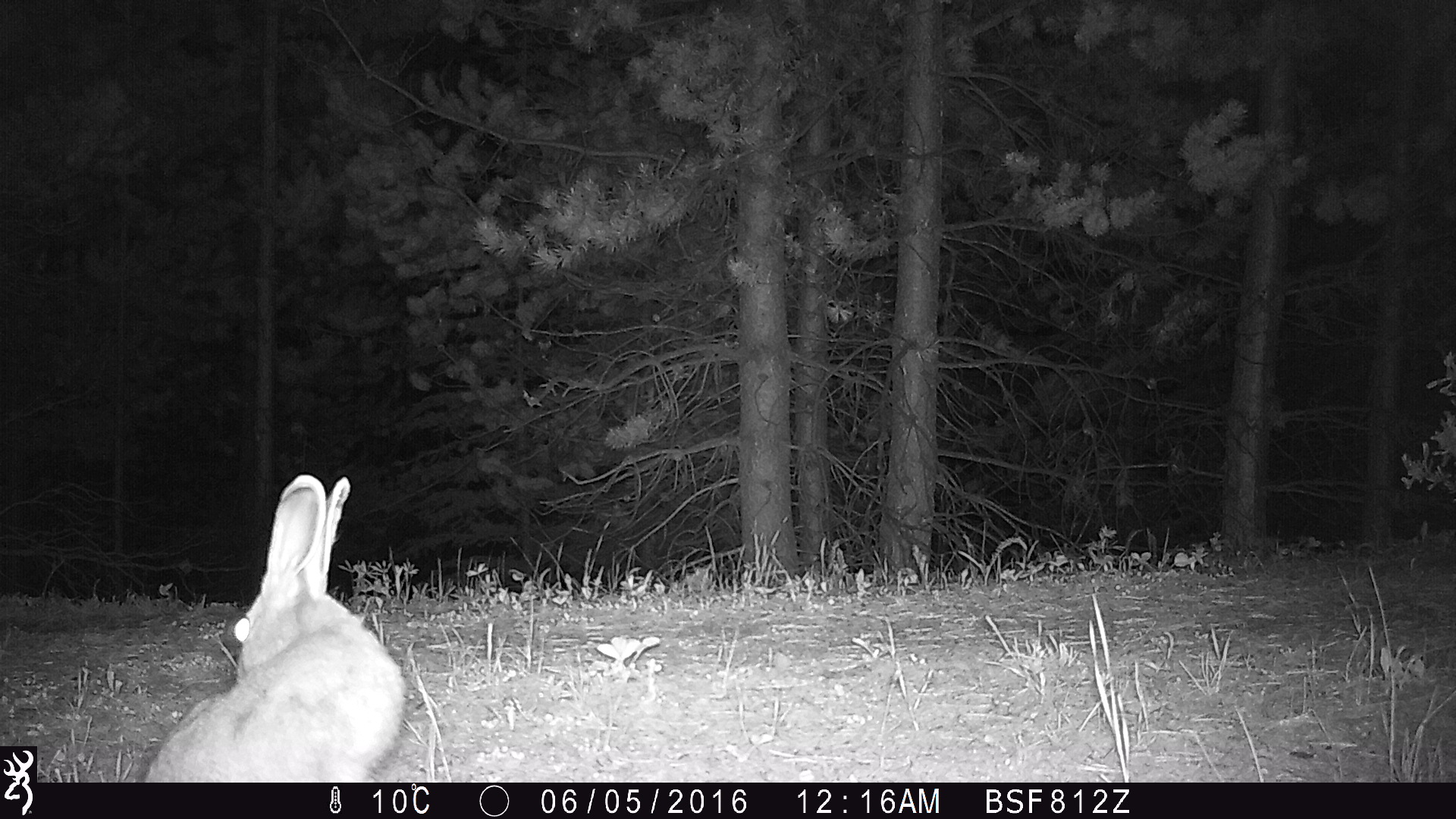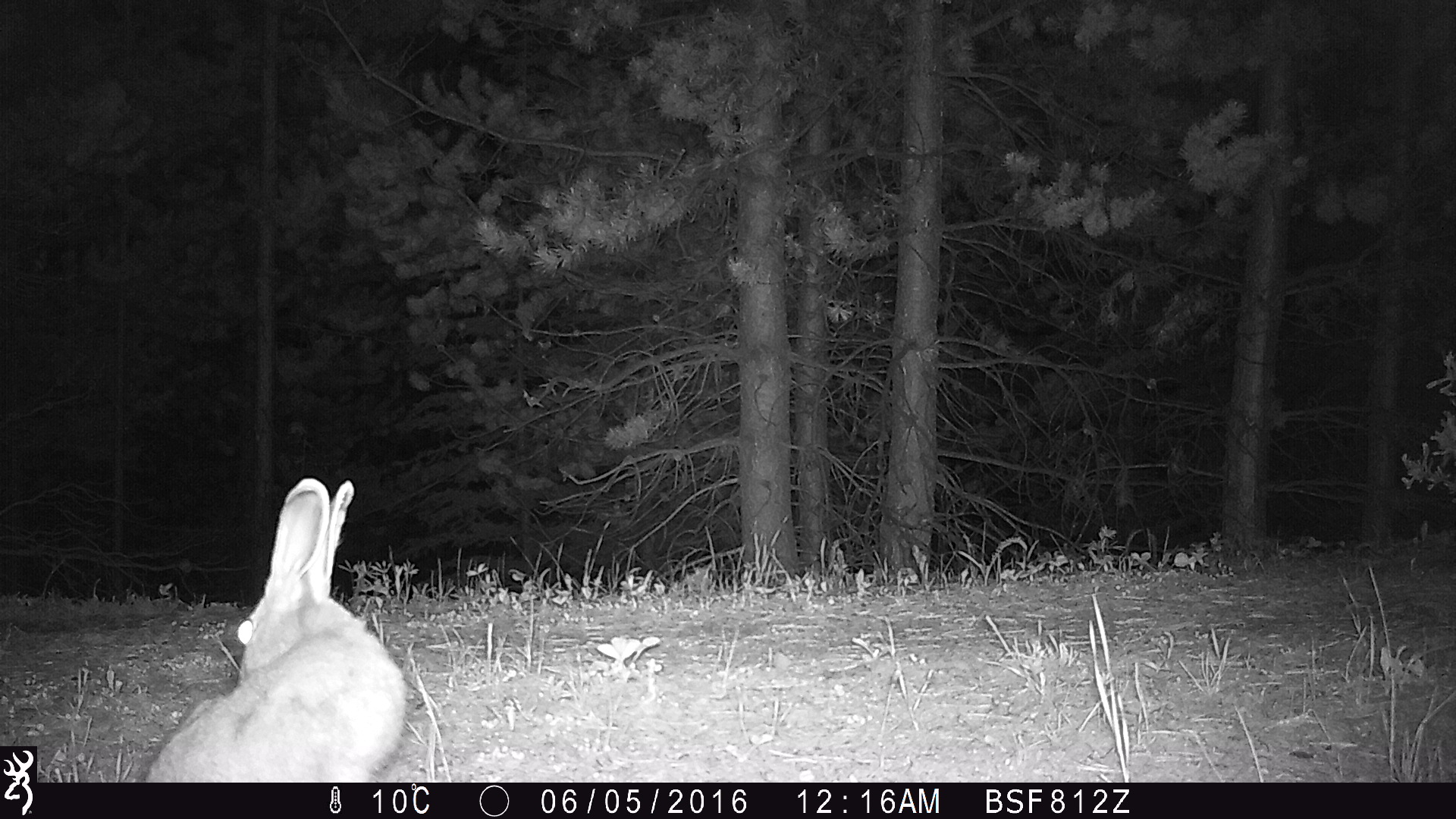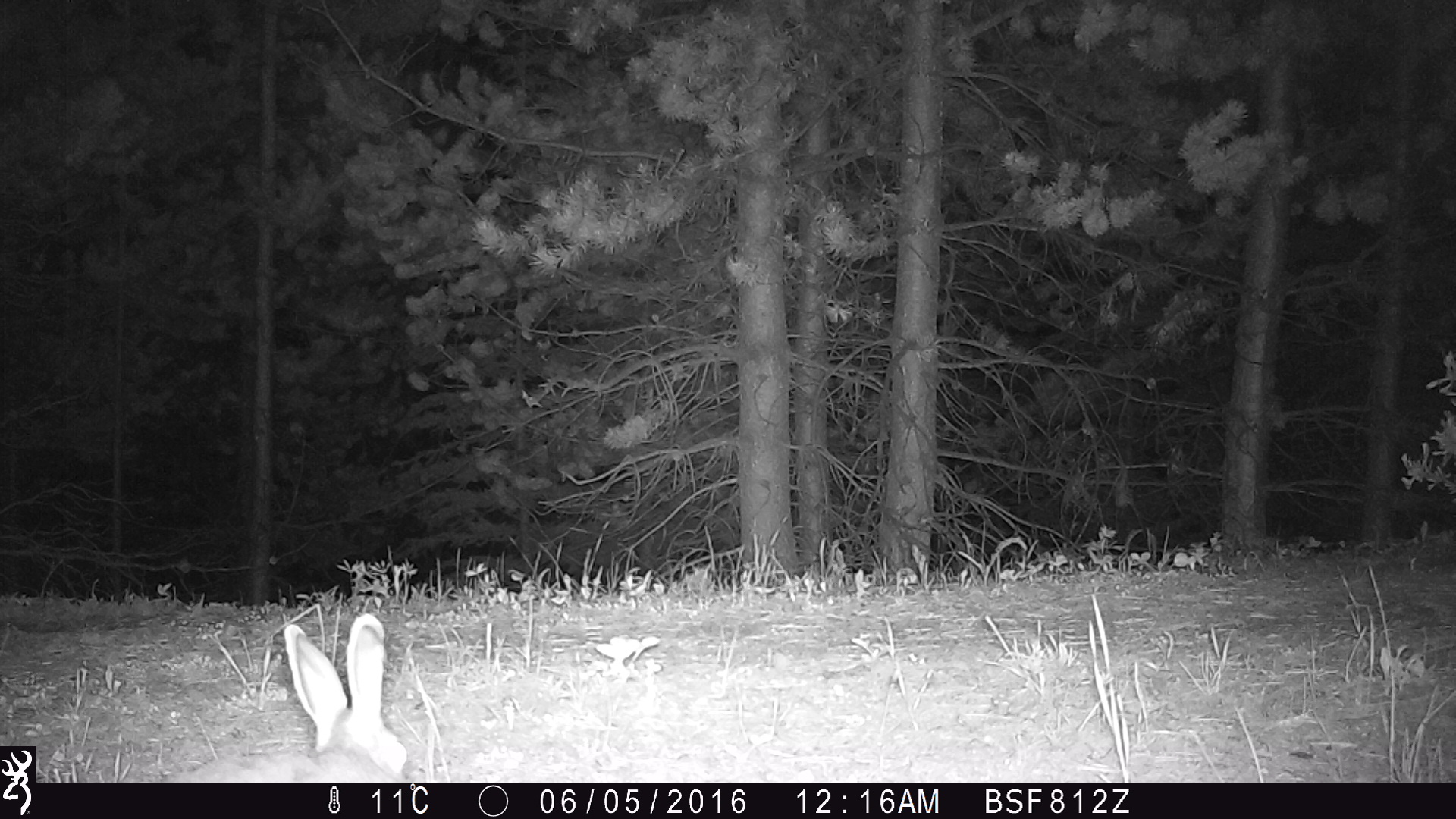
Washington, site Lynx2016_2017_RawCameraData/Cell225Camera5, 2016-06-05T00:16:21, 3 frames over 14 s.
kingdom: Animalia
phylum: Chordata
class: Mammalia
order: Lagomorpha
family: Leporidae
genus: Lepus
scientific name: Lepus americanus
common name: snowshoe hare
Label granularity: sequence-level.